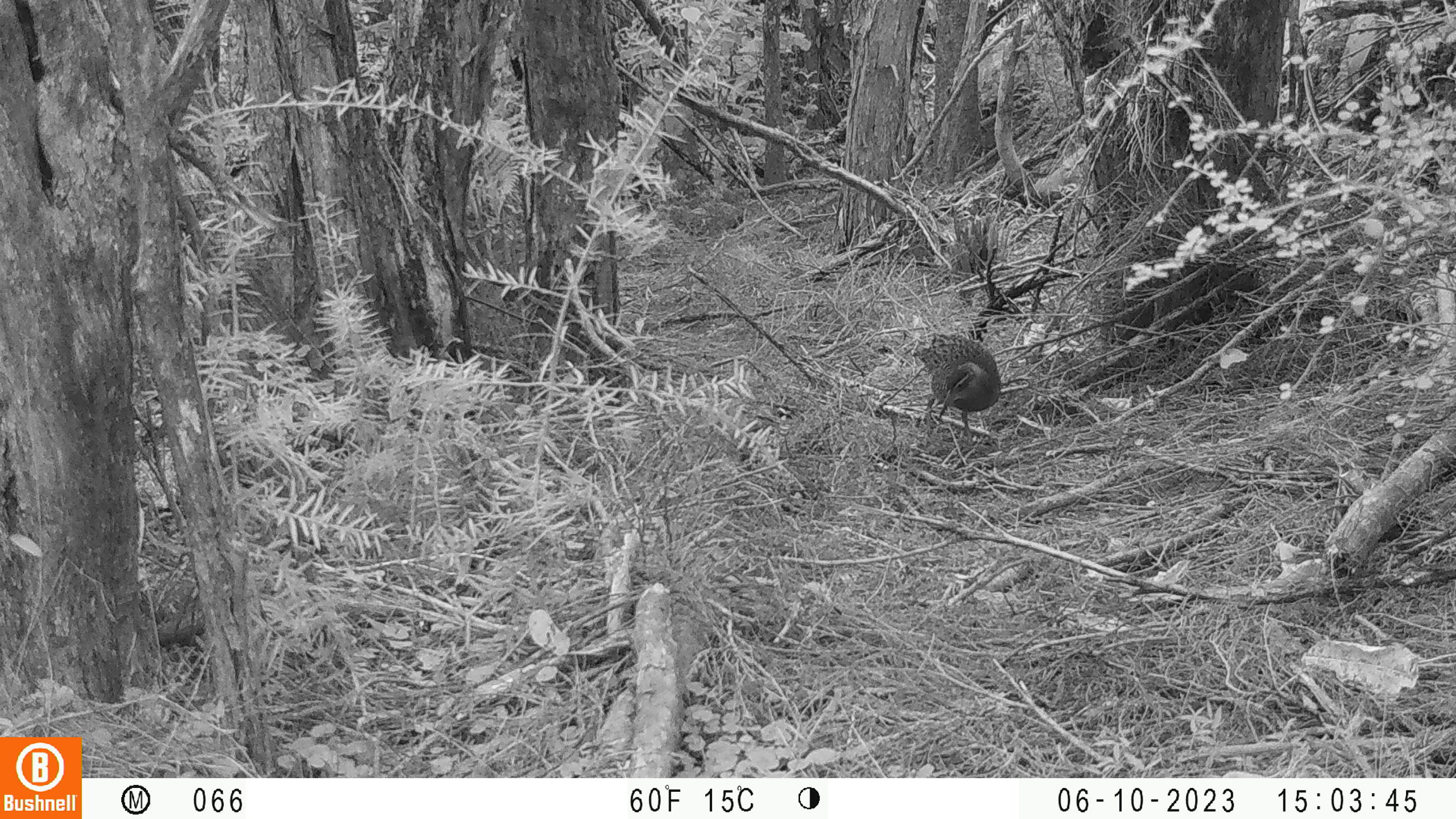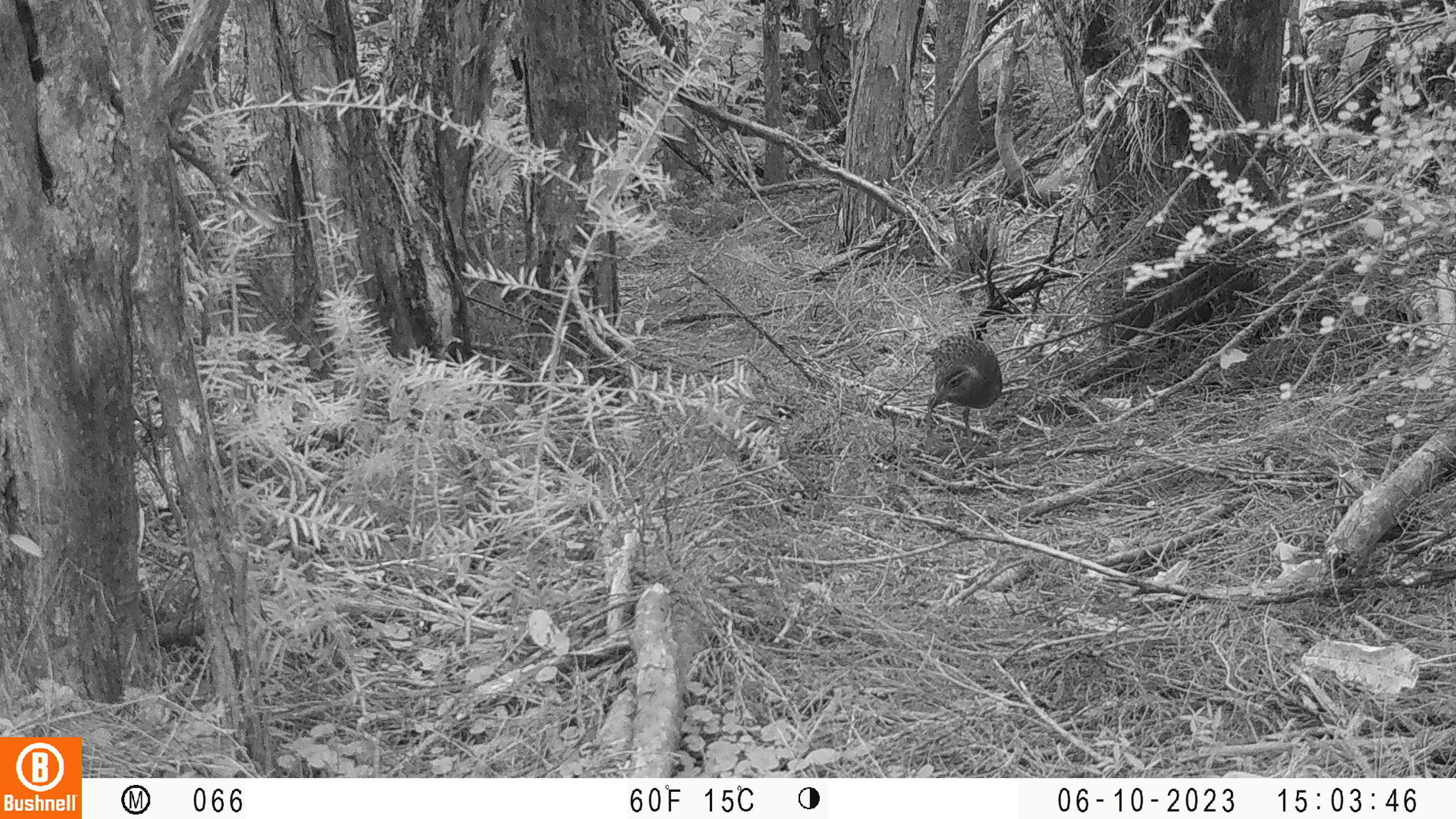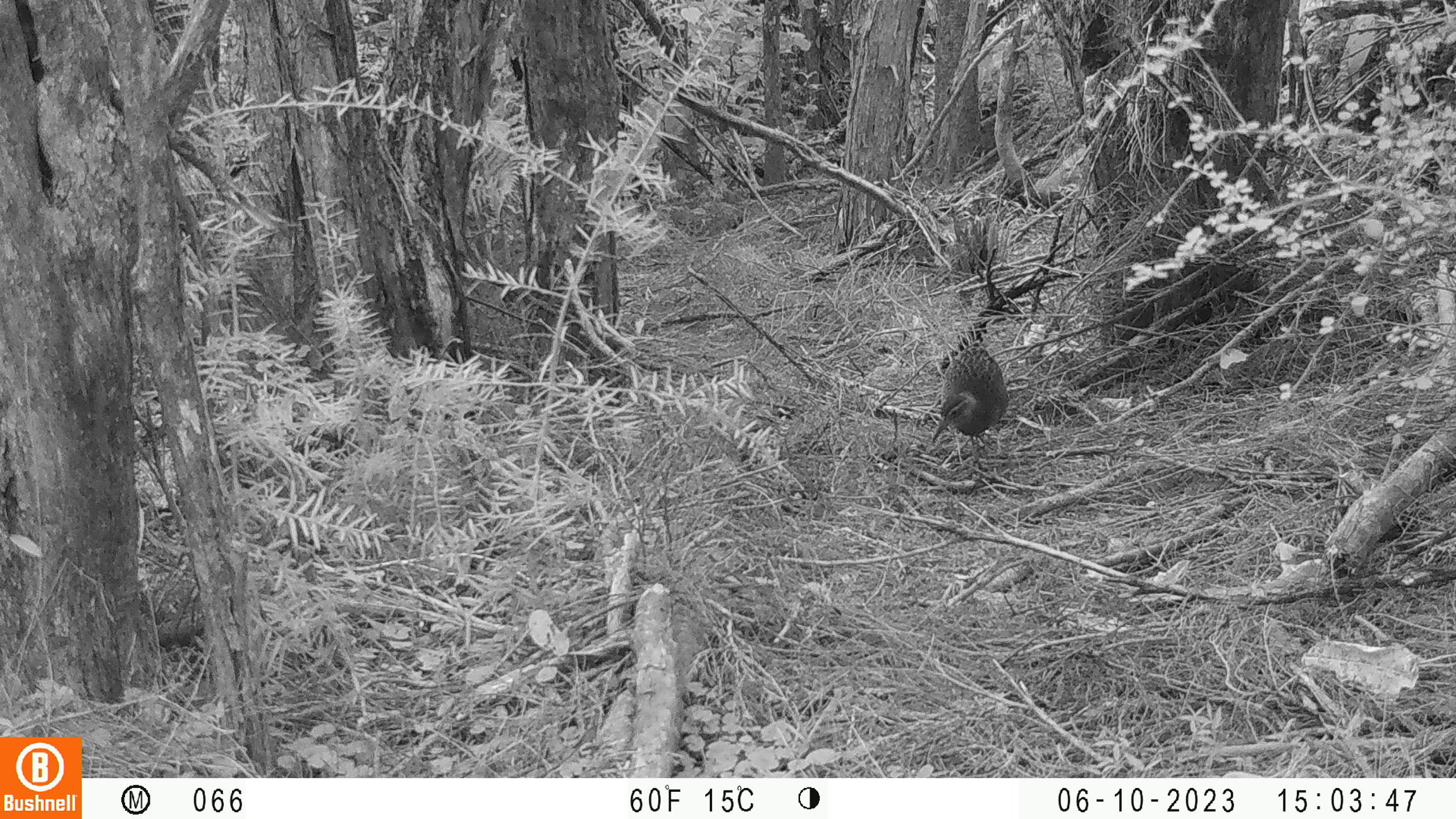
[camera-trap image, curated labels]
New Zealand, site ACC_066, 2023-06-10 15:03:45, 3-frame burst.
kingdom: Animalia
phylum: Chordata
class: Aves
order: Gruiformes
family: Rallidae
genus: Gallirallus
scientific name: Gallirallus philippensis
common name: buff-banded rail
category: banded rail